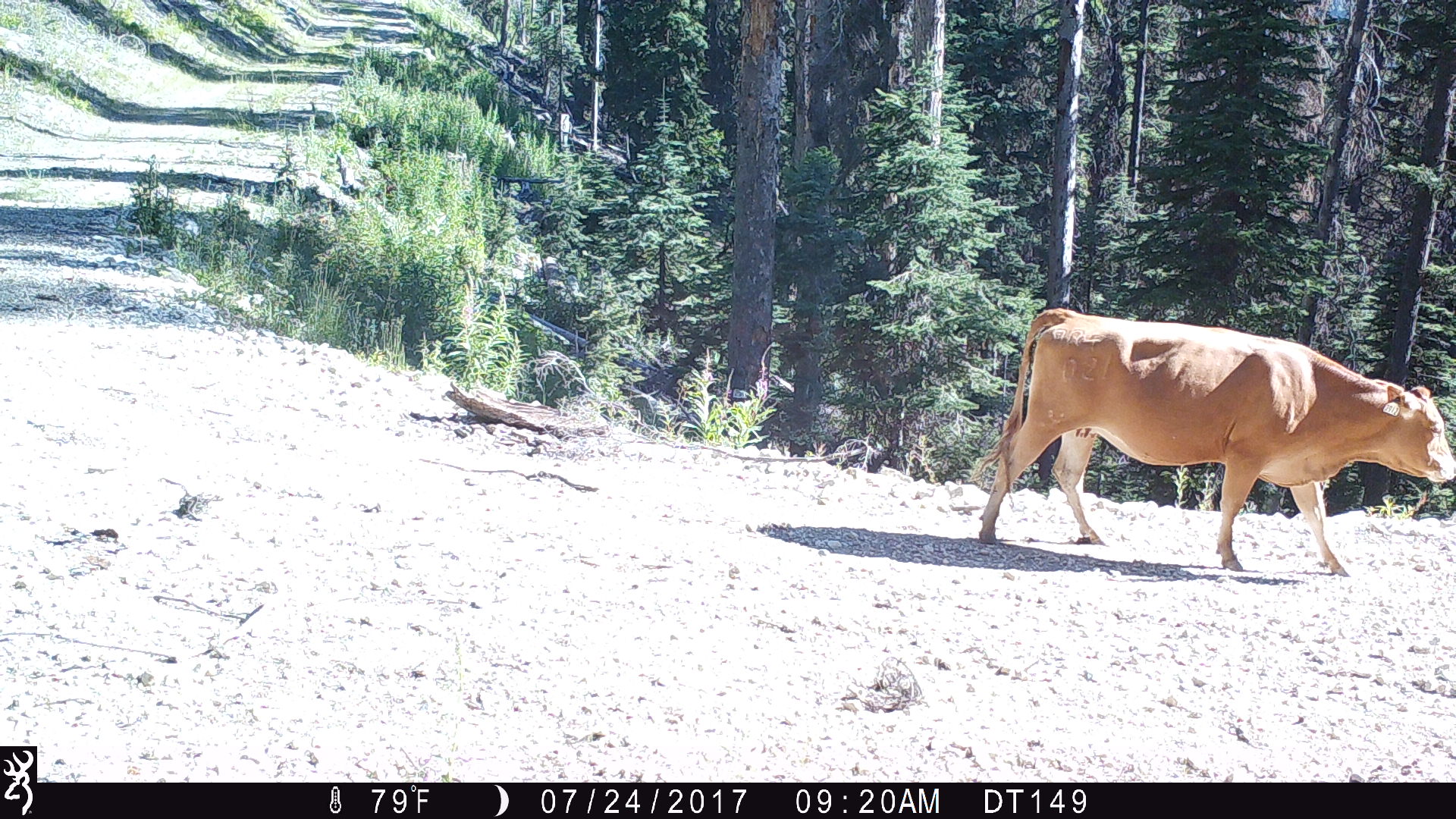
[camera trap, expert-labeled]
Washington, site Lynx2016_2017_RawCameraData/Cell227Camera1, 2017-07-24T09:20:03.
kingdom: Animalia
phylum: Chordata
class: Mammalia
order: Artiodactyla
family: Bovidae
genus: Bos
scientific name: Bos taurus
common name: domestic cattle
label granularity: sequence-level